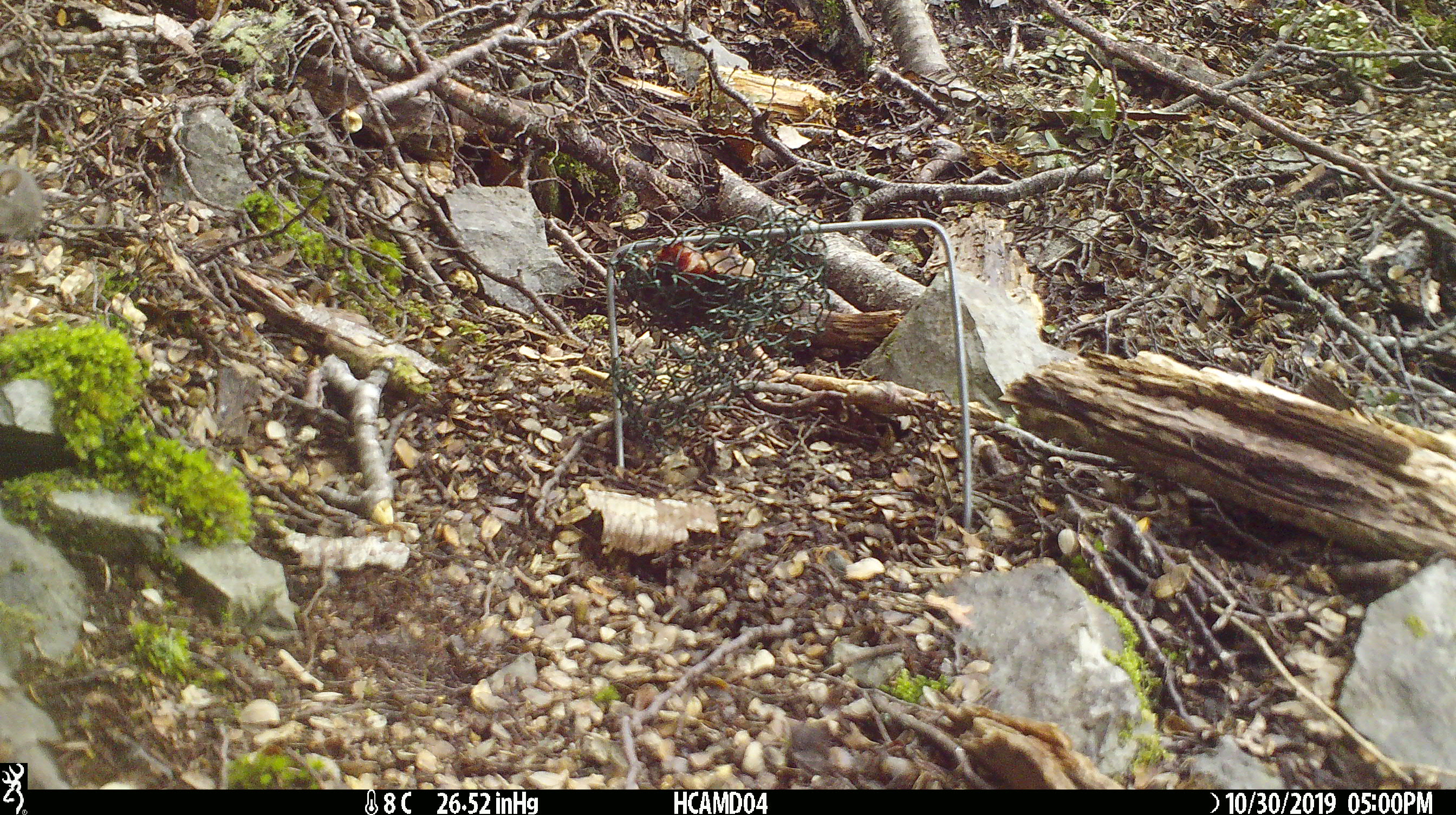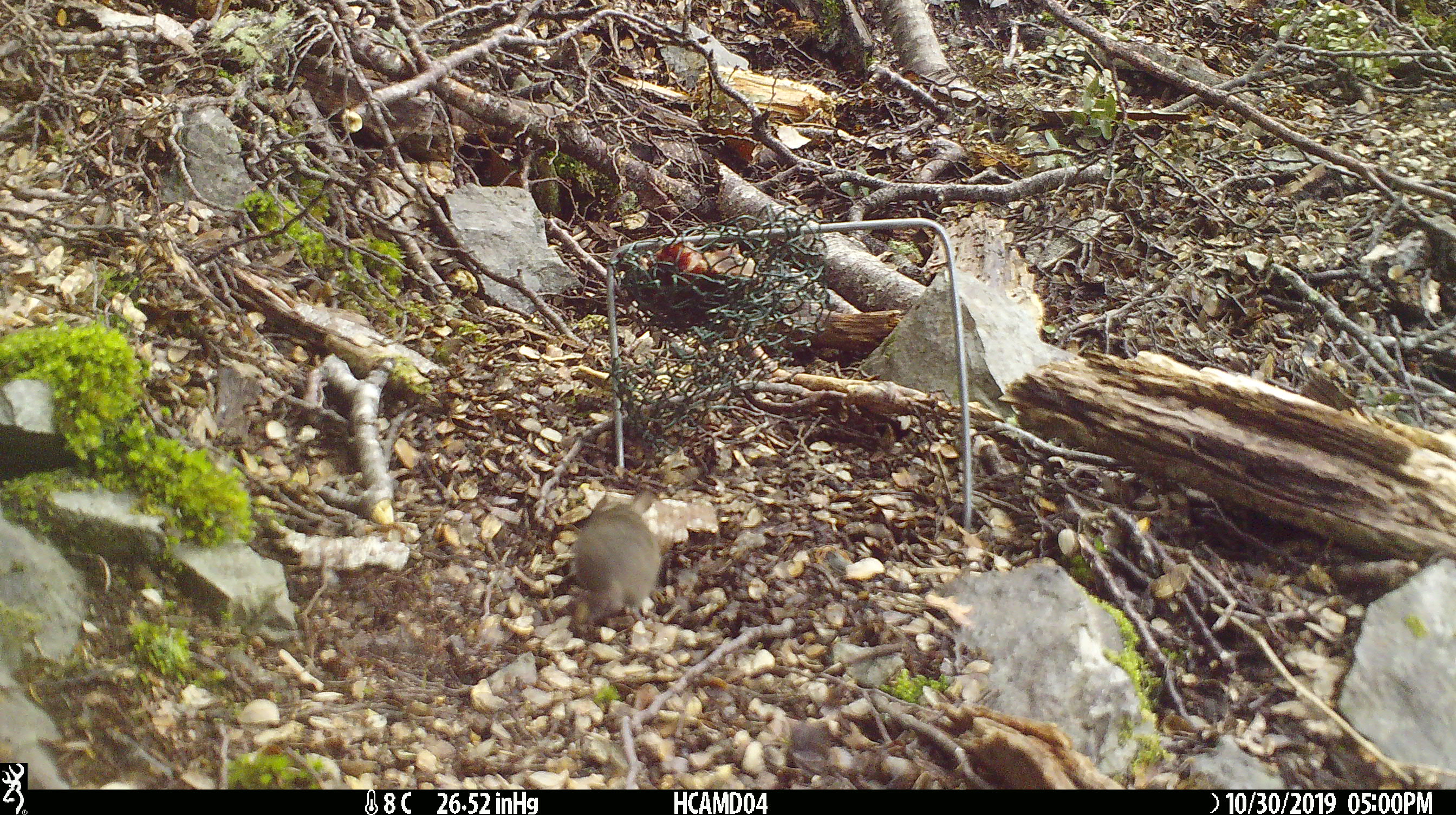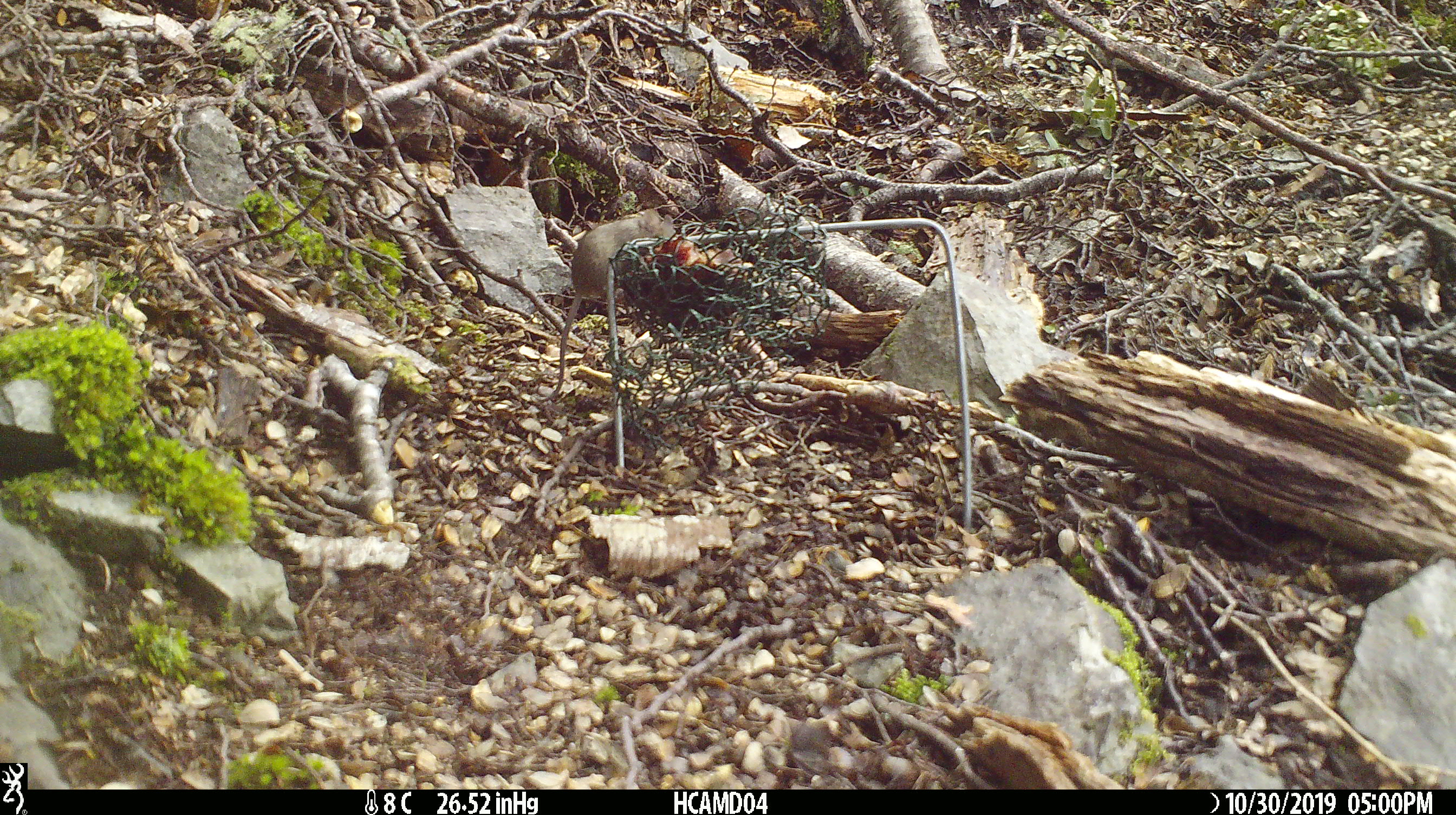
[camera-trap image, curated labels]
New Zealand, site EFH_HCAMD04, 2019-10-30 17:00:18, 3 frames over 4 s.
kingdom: Animalia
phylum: Chordata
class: Mammalia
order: Rodentia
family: Muridae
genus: Mus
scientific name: Mus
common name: mouse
Mouse (Mus).